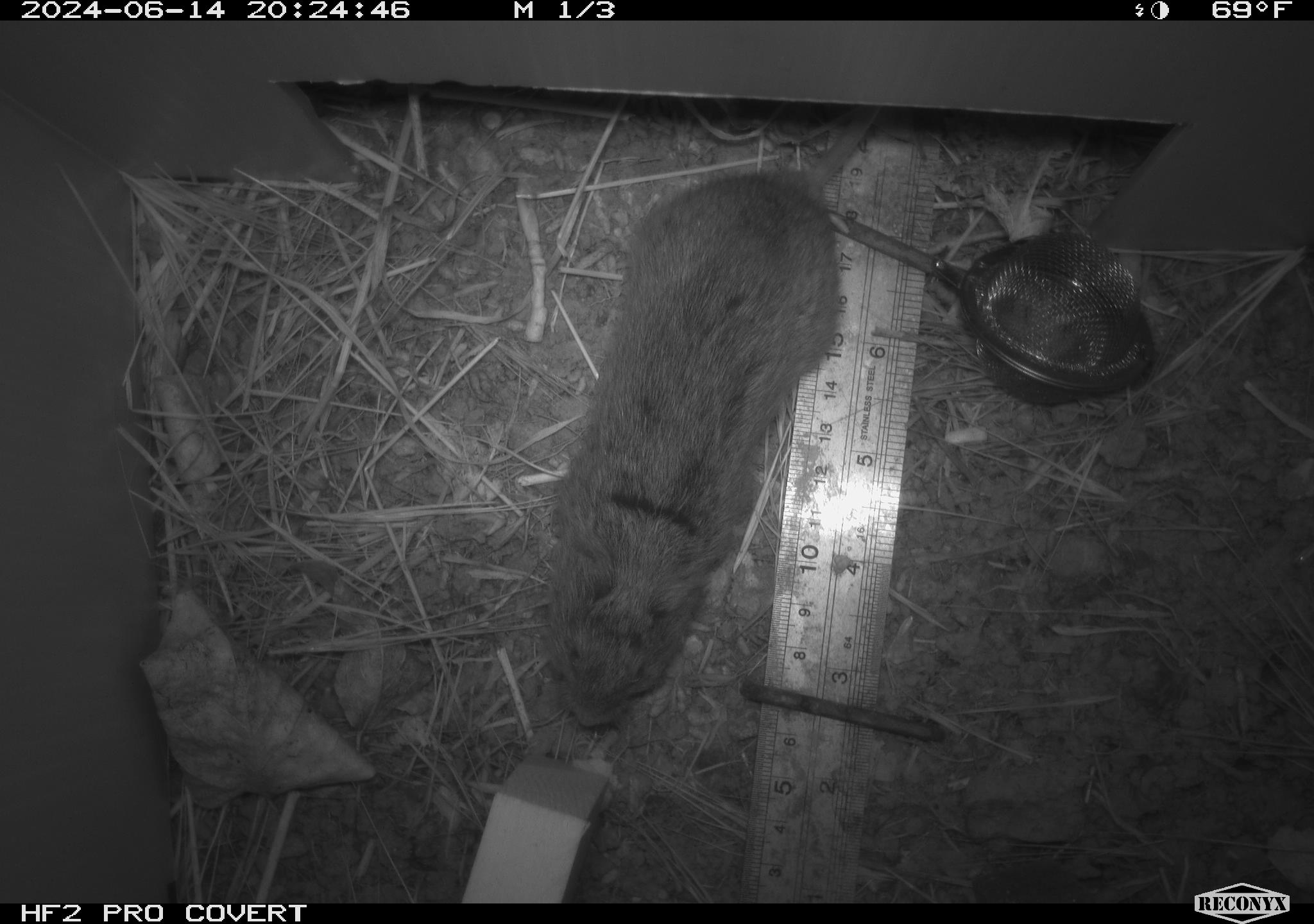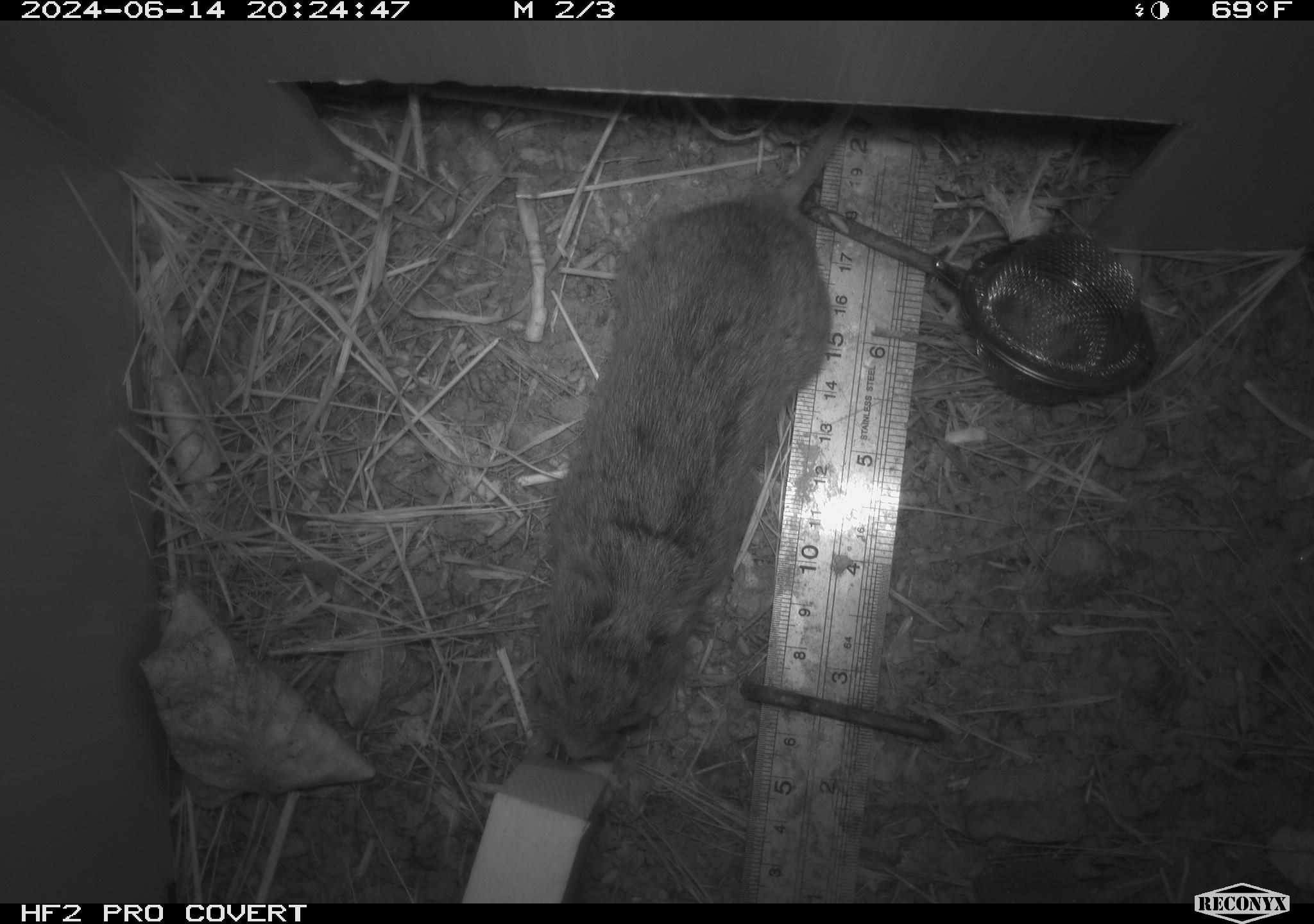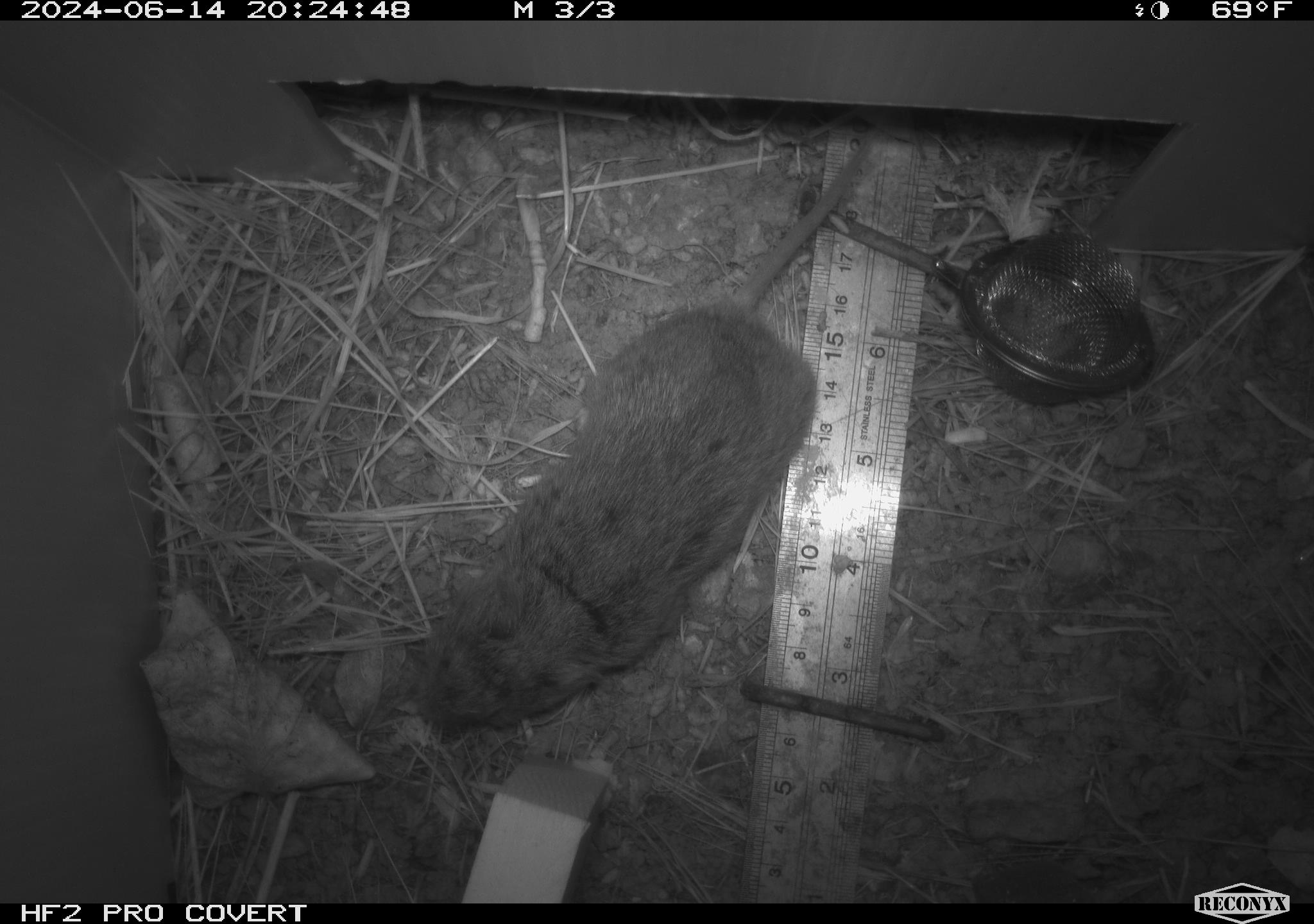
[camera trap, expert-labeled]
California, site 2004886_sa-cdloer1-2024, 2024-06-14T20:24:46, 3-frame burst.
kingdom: Animalia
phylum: Chordata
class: Mammalia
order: Rodentia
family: Cricetidae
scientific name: Arvicolinae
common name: voles, lemmings, and muskrats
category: arvicolinae subfamily